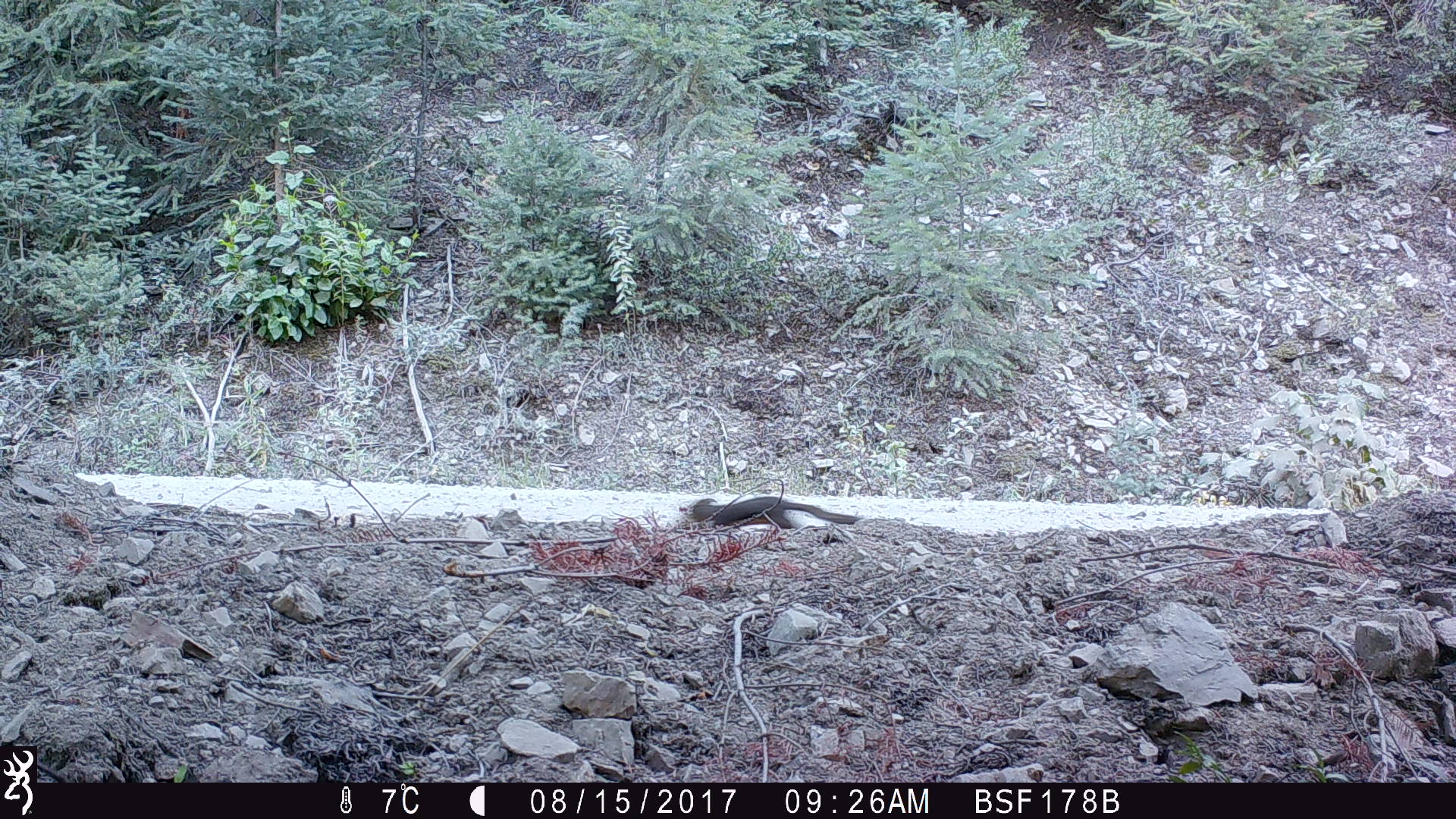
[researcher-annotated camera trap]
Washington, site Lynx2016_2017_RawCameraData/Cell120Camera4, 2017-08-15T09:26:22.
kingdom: Animalia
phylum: Chordata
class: Mammalia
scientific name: Mammalia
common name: small mammal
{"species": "small mammal (Mammalia)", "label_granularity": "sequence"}